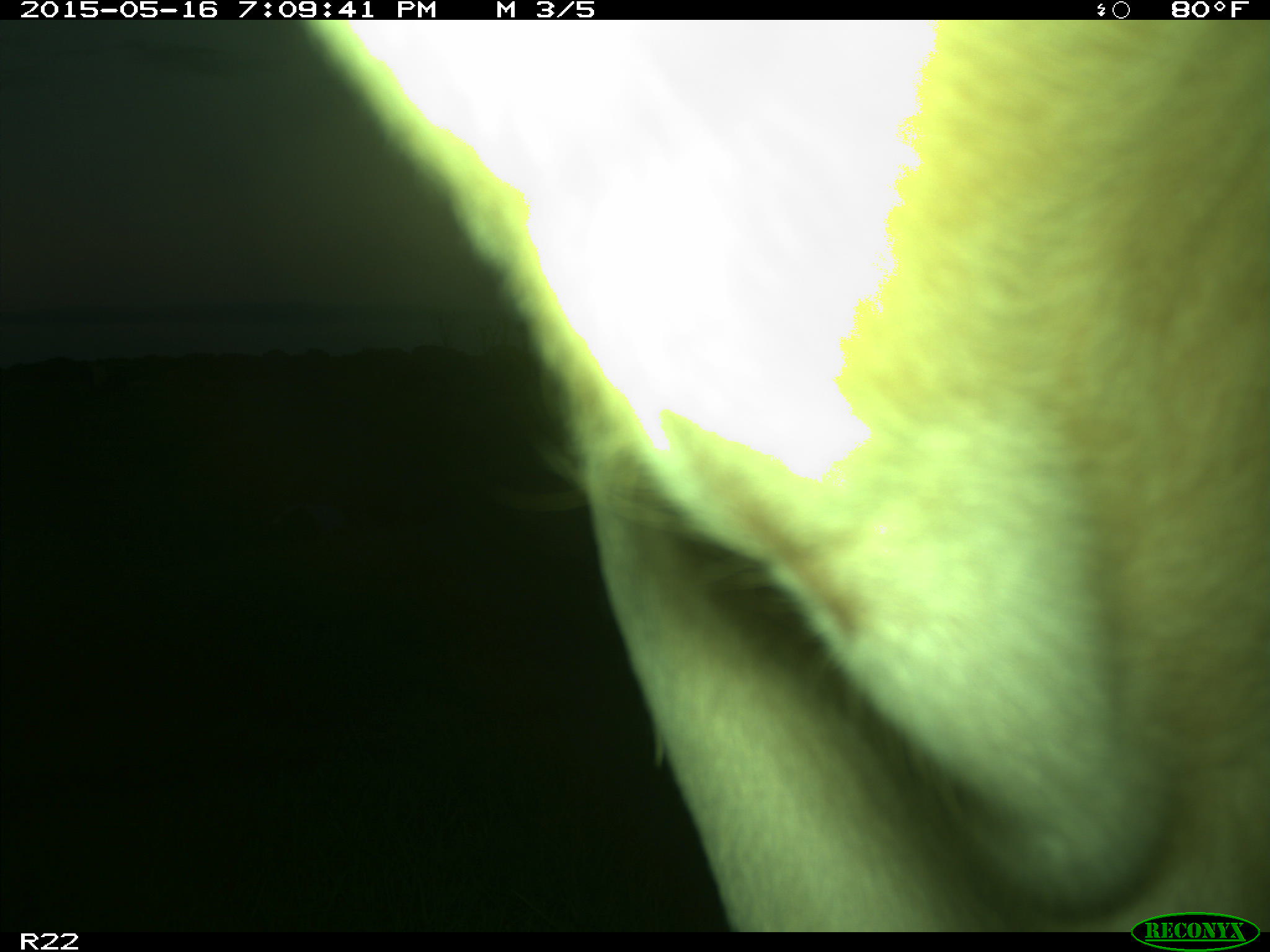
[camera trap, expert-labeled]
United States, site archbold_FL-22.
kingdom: Animalia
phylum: Chordata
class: Mammalia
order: Artiodactyla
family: Bovidae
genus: Bos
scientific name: Bos taurus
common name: domestic cow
Bos taurus (domestic cow).